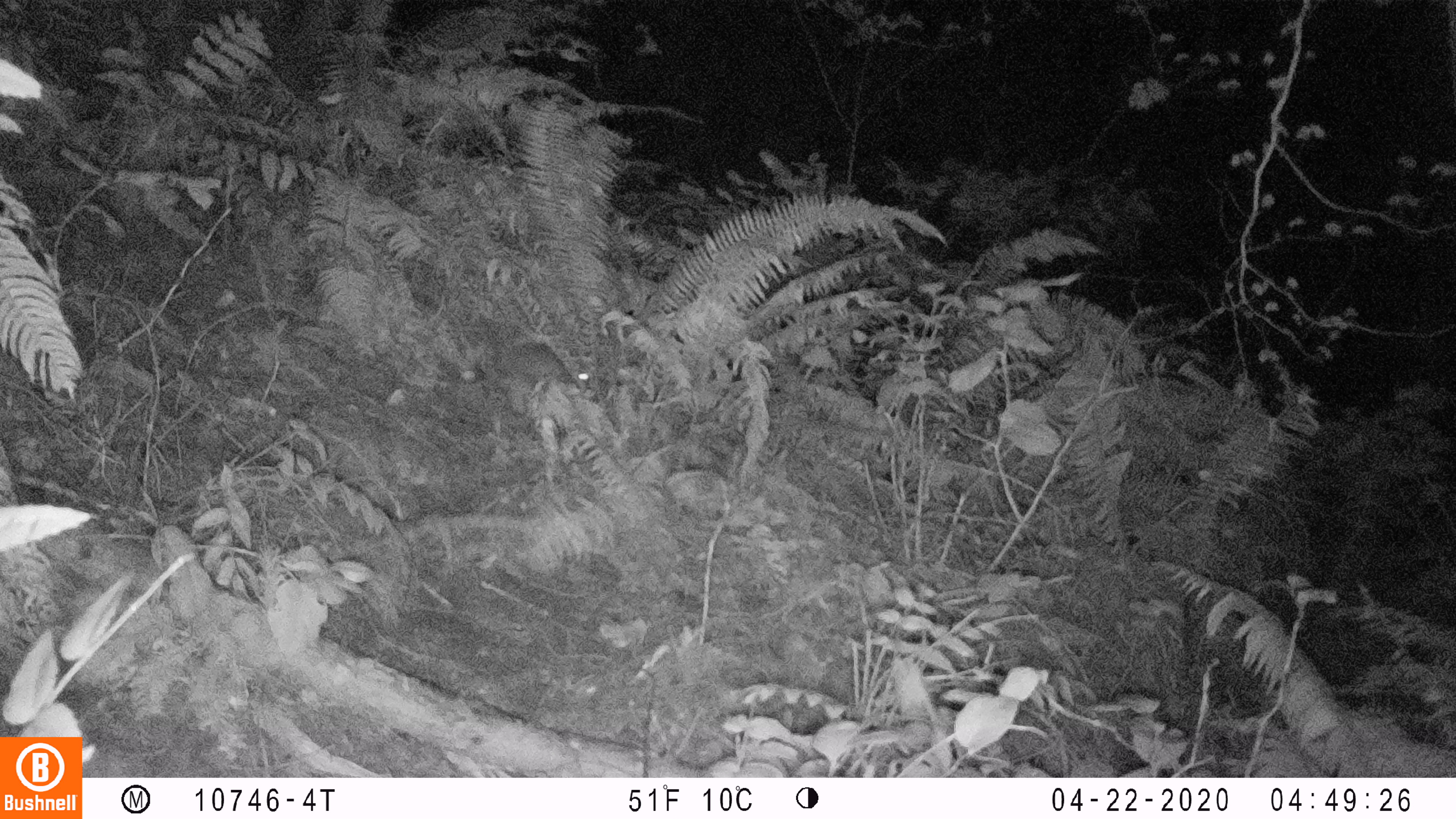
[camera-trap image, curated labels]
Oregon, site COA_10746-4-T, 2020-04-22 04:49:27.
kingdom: Animalia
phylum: Chordata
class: Mammalia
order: Lagomorpha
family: Leporidae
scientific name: Leporidae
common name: hares and rabbits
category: leporidae family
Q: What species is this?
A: Leporidae family (hares and rabbits) (Leporidae).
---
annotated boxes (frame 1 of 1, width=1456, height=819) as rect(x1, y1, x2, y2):
leporidae family: rect(497, 337, 591, 415)